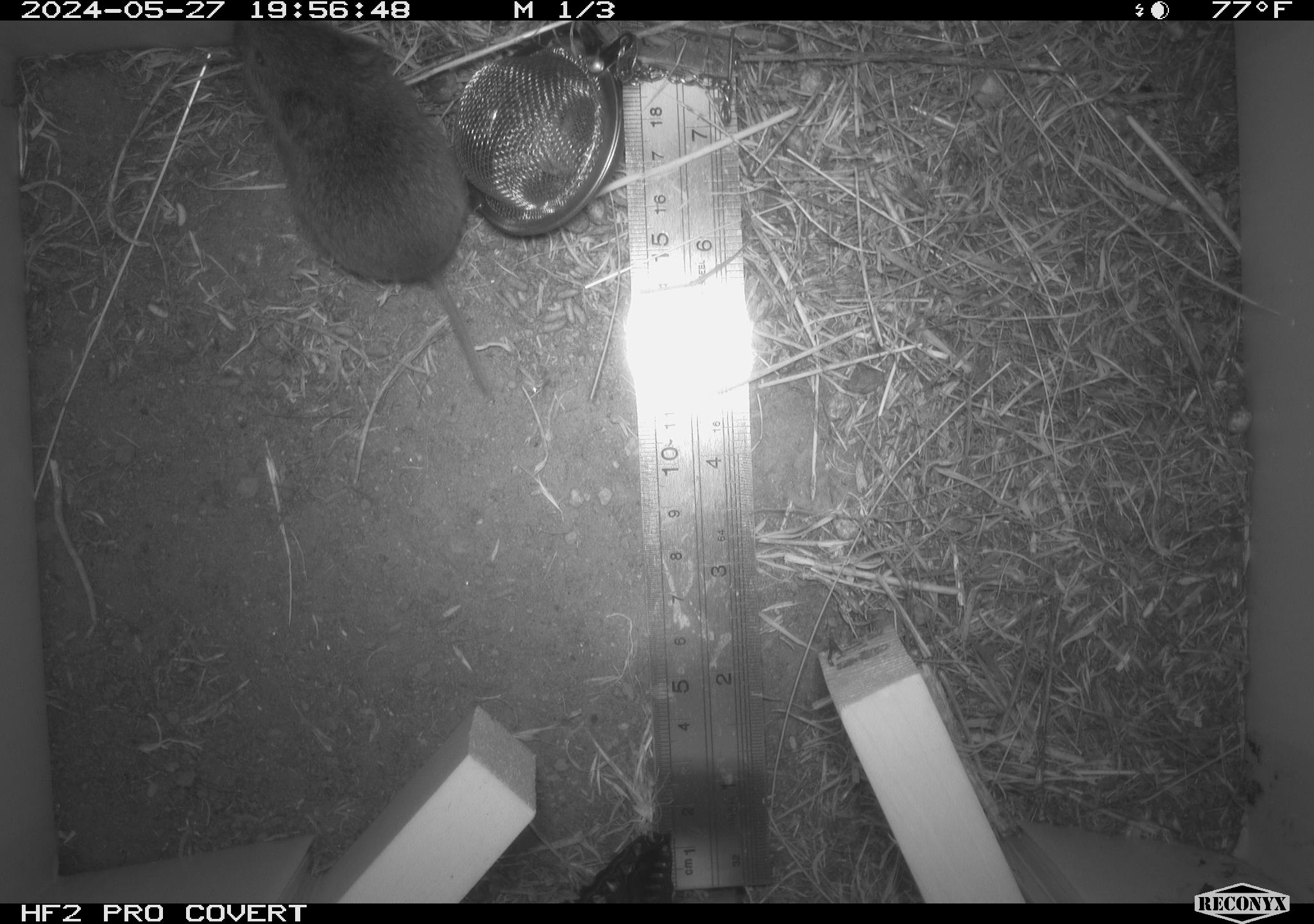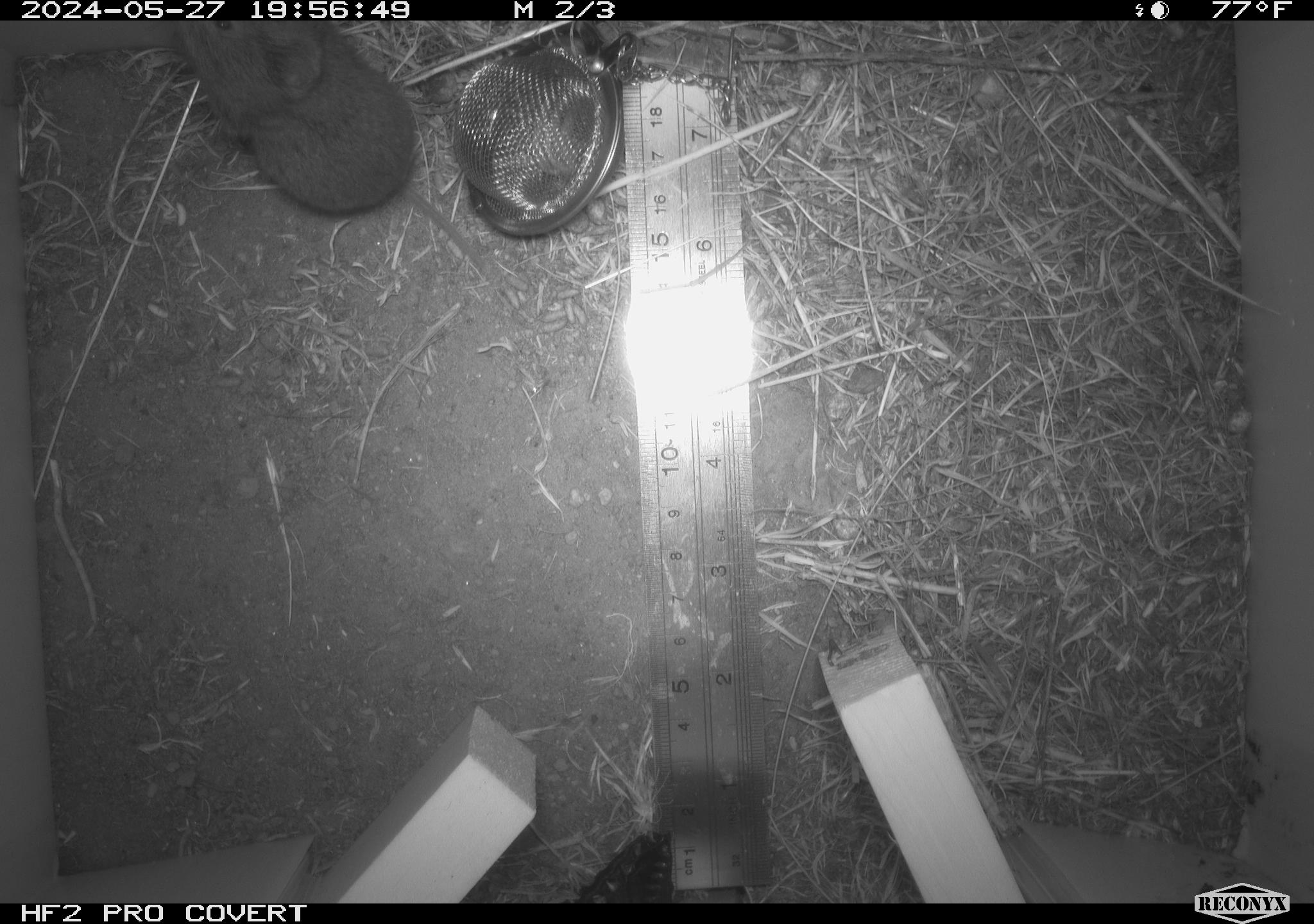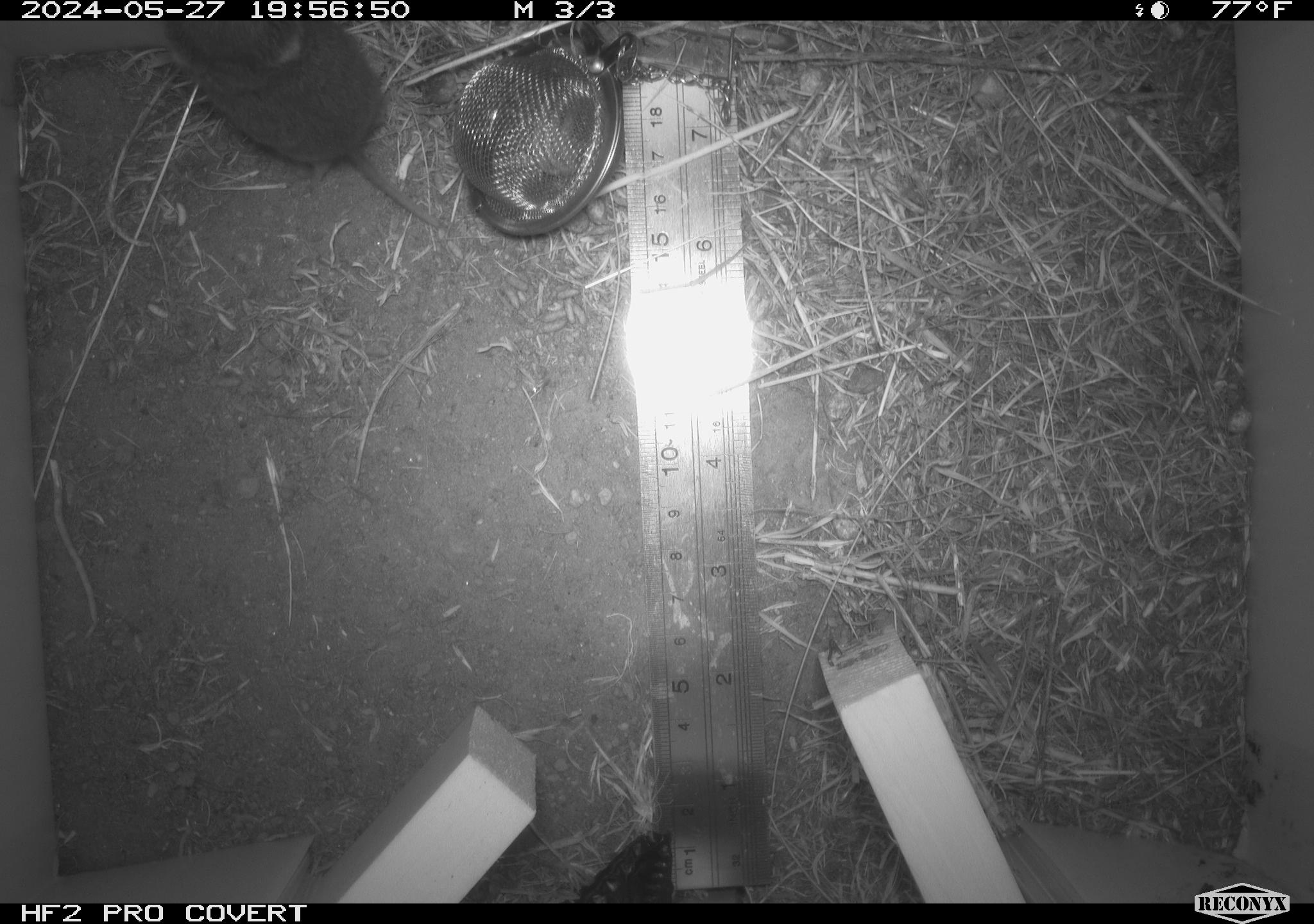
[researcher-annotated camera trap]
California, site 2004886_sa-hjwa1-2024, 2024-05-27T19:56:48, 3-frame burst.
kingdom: Animalia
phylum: Chordata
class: Mammalia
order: Rodentia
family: Cricetidae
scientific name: Cricetidae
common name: hamsters, voles, lemmings, and allies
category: cricetidae family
Cricetidae family (hamsters, voles, lemmings, and allies) (Cricetidae).